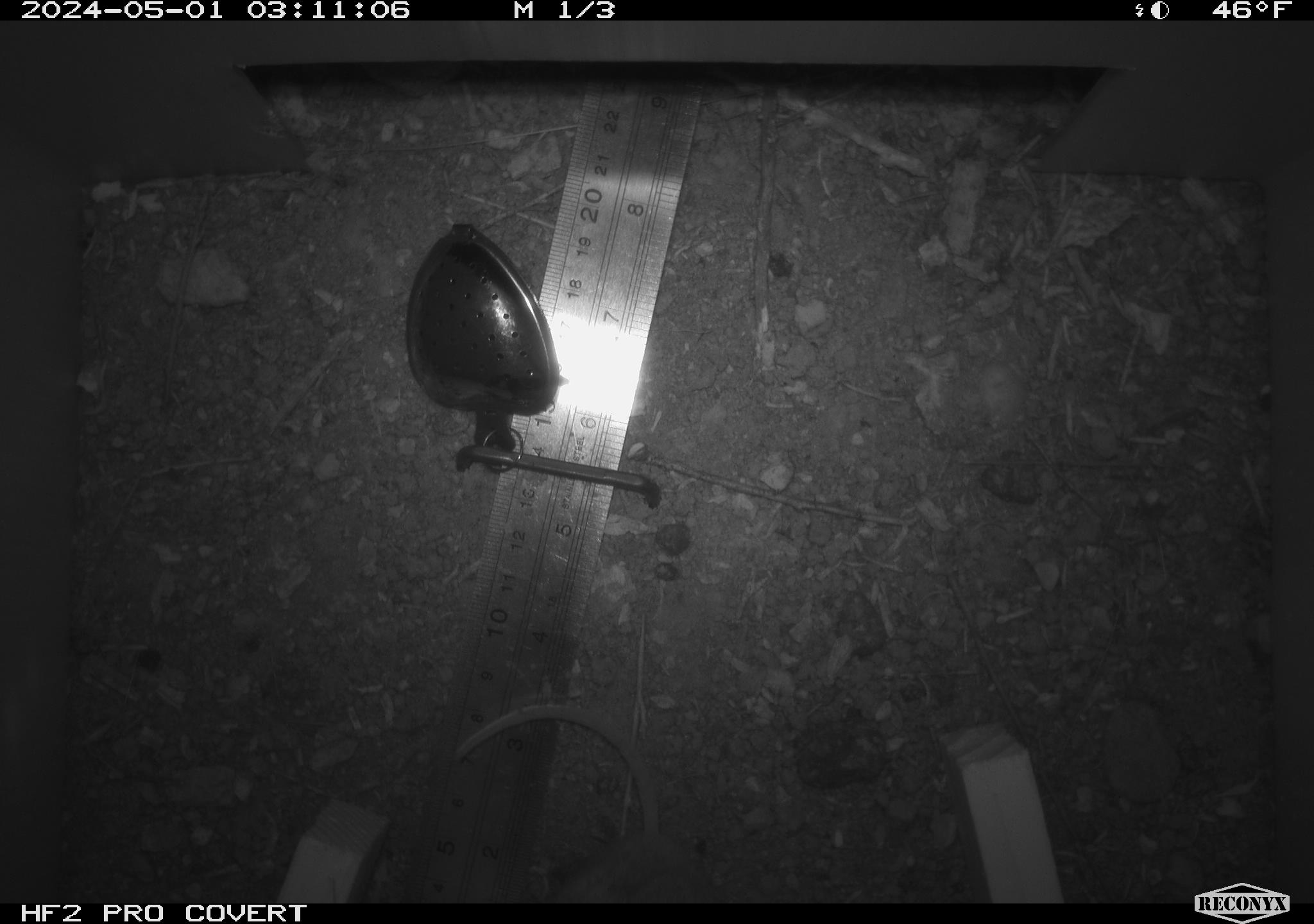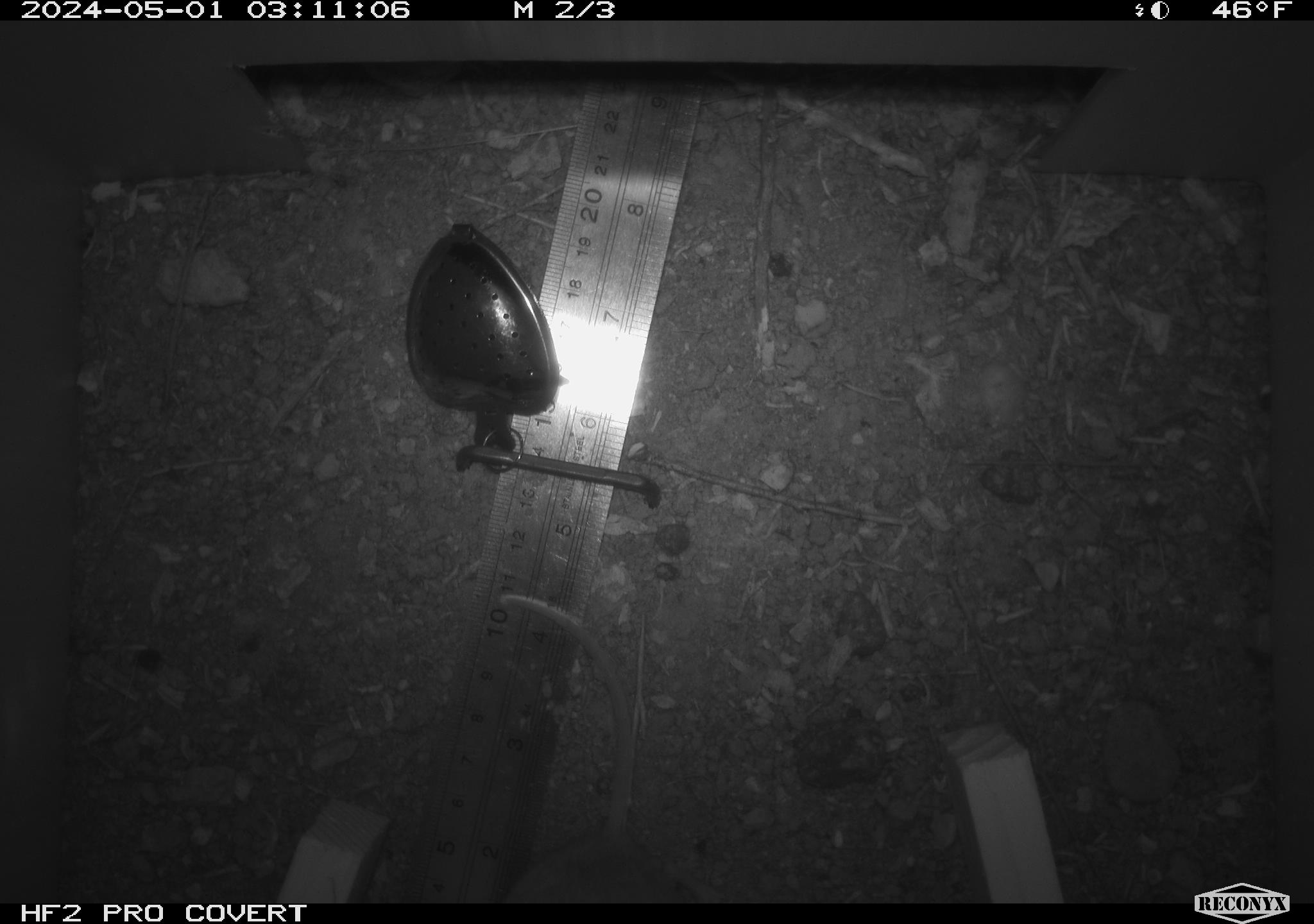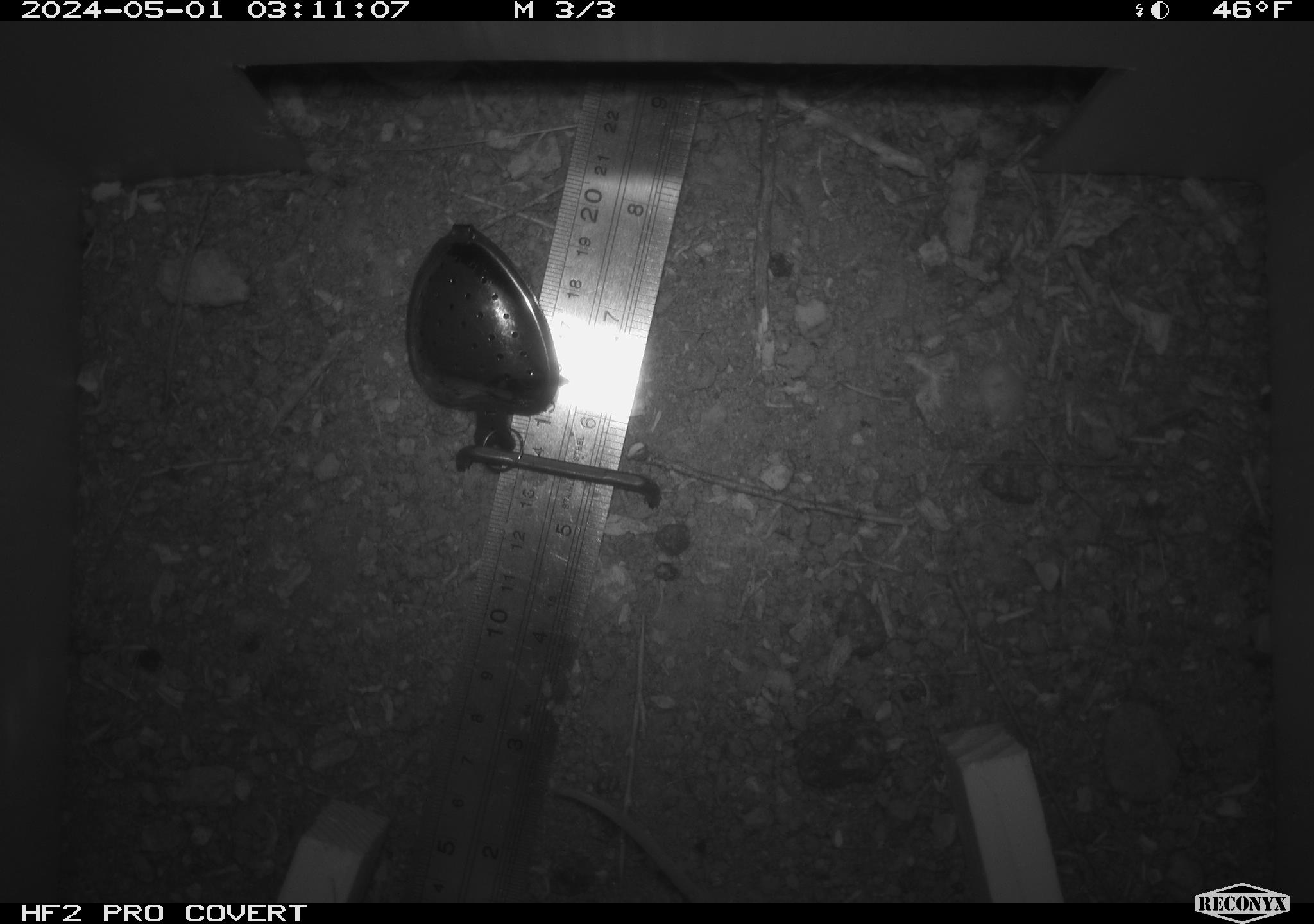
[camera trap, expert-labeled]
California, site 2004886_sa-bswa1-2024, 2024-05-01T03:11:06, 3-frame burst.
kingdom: Animalia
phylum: Chordata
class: Mammalia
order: Rodentia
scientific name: Rodentia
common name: mouse species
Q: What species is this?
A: Mouse species (Rodentia).